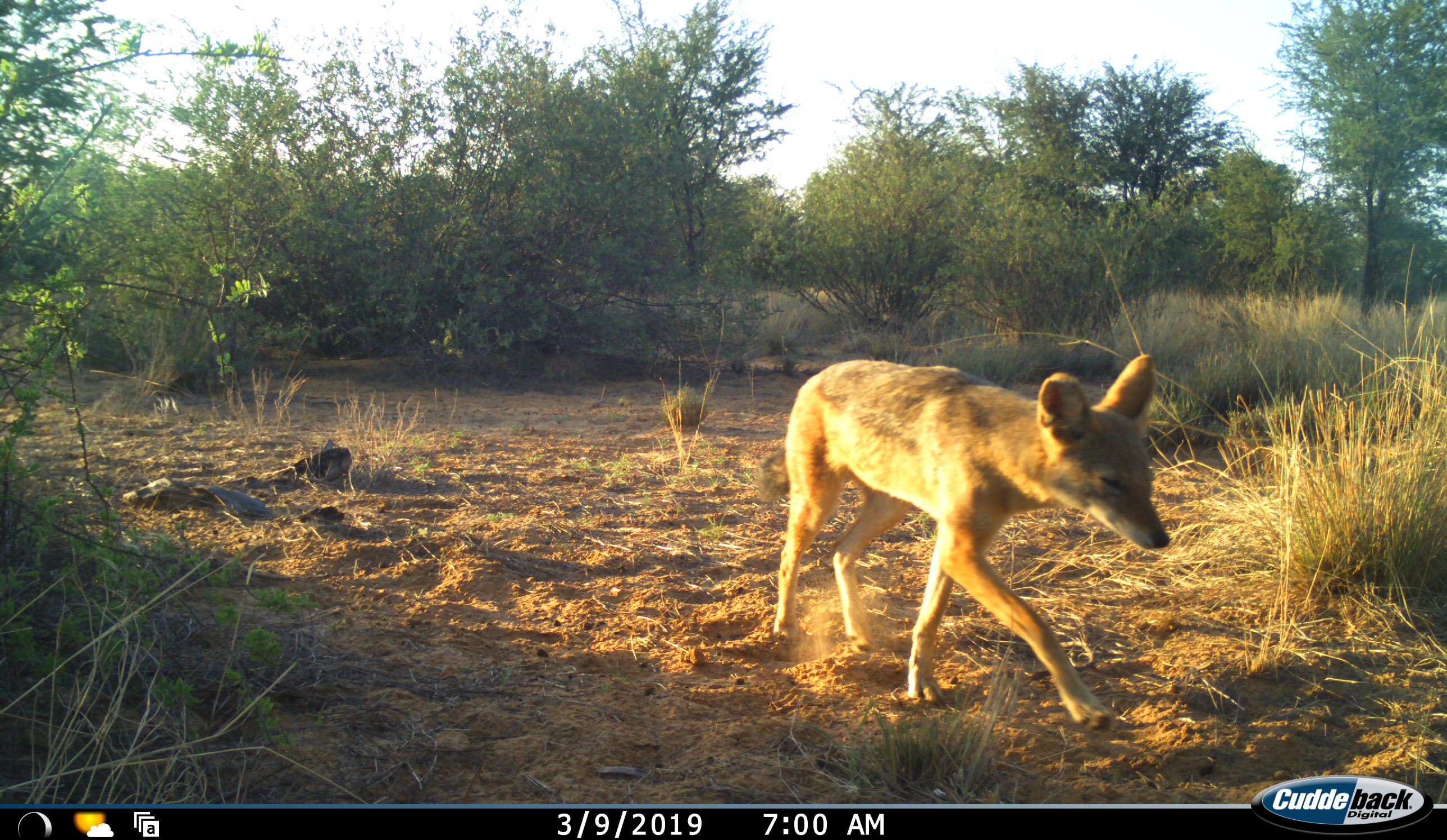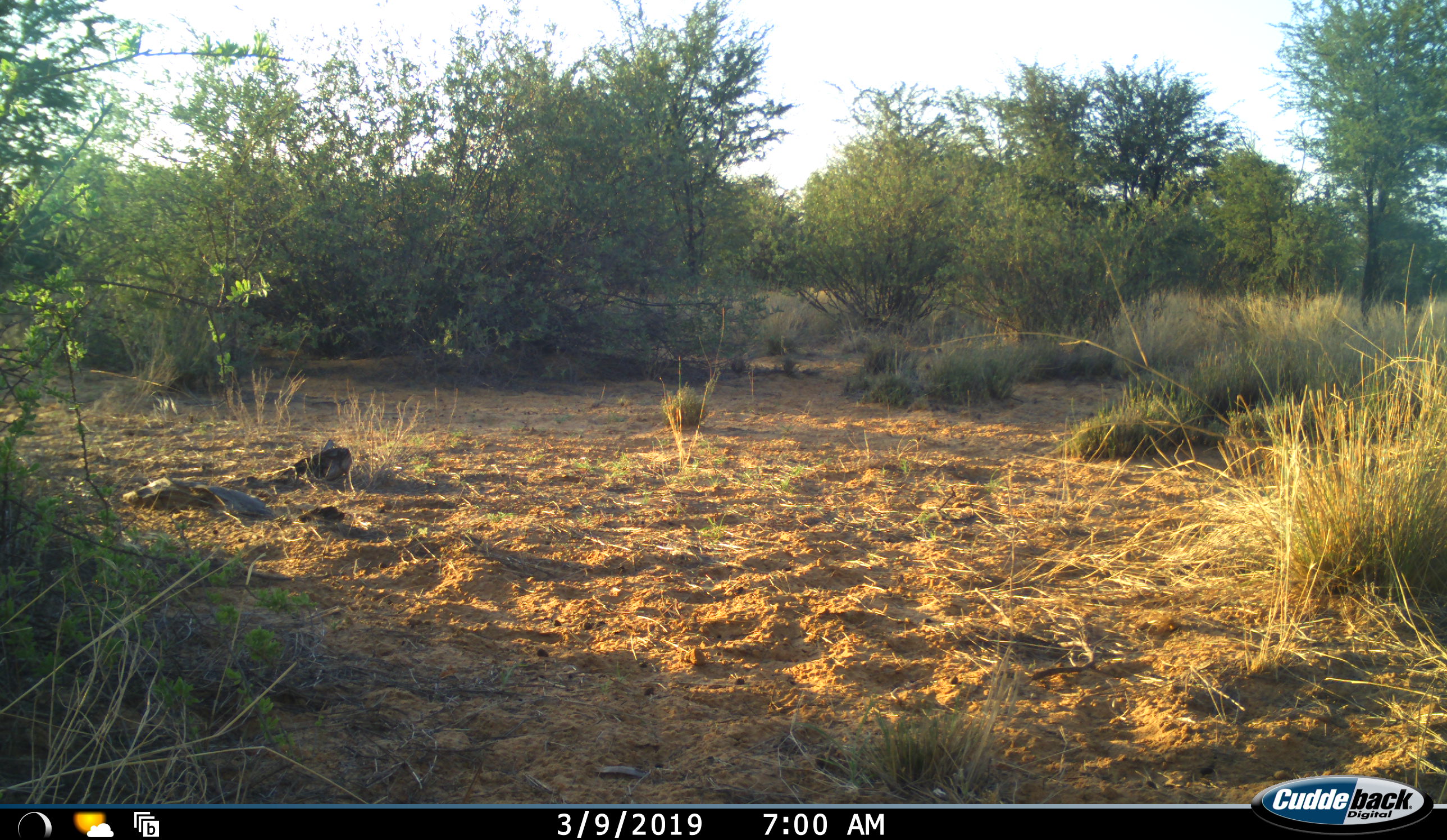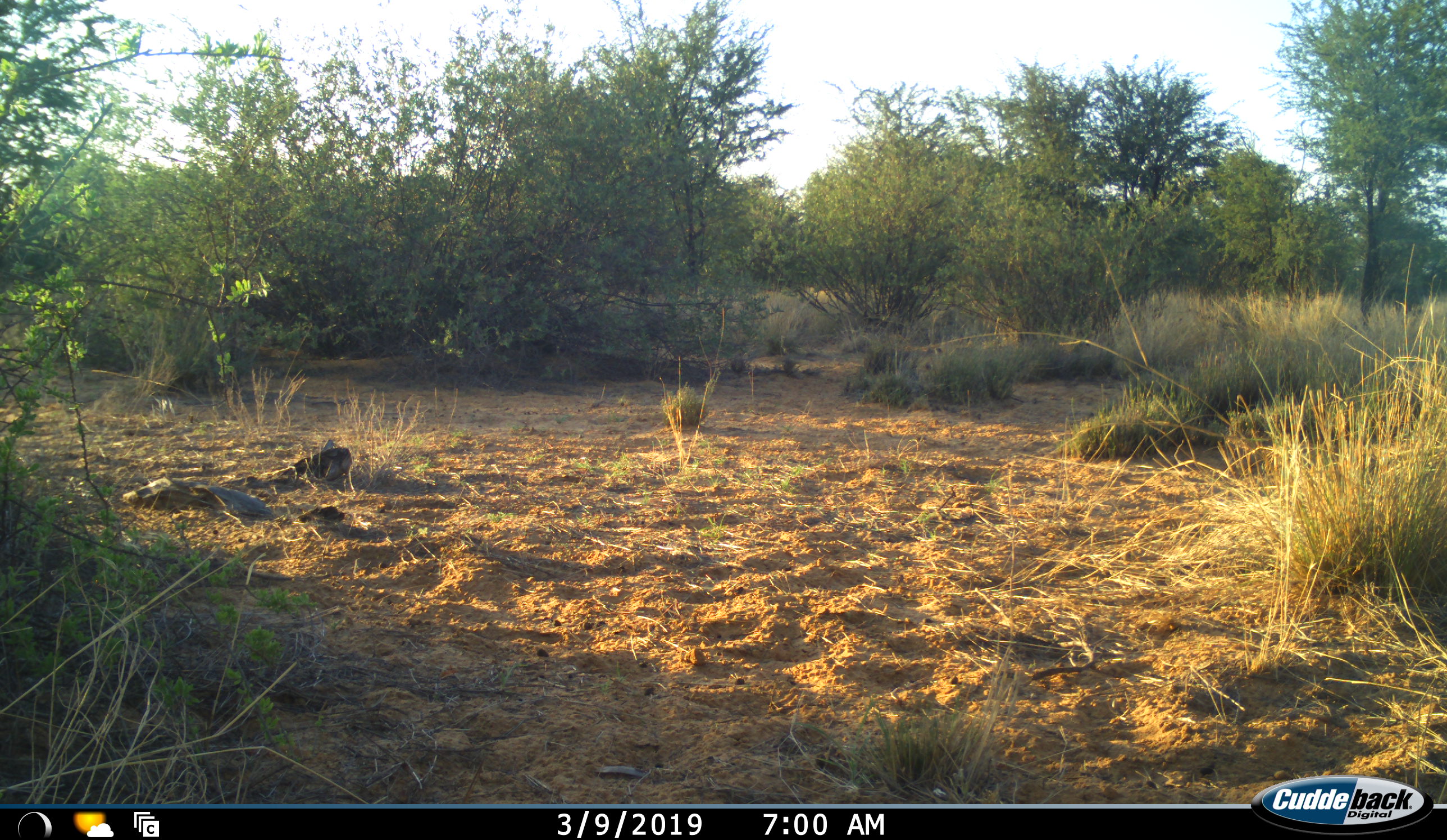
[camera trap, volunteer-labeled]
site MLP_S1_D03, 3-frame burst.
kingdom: Animalia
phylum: Chordata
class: Mammalia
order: Carnivora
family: Canidae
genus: Lupulella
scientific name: Lupulella mesomelas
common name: black-backed jackal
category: jackalblackbacked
Jackalblackbacked (black-backed jackal) (Lupulella mesomelas), count 1. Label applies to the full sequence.